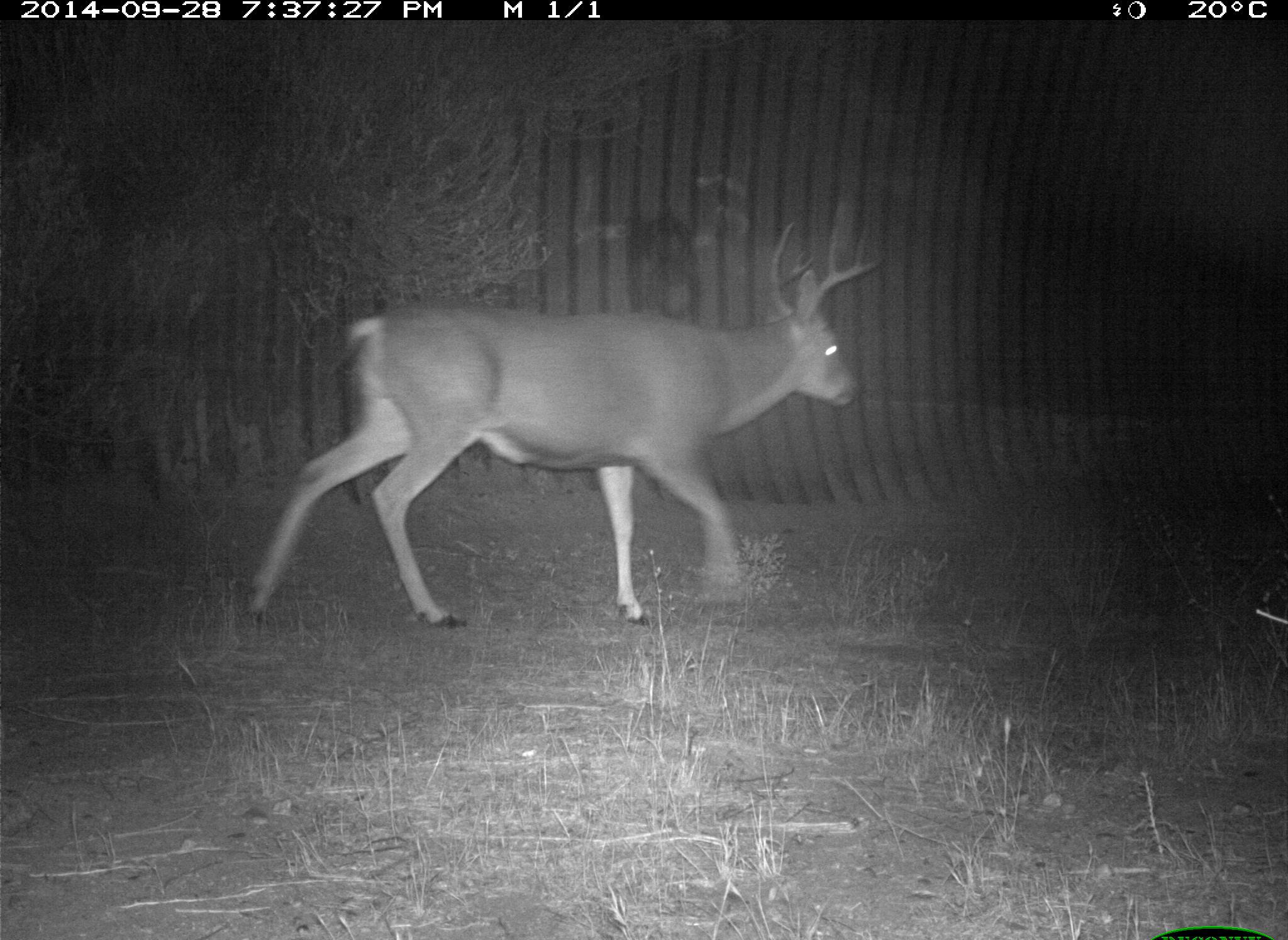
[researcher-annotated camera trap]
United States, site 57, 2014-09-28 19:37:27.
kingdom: Animalia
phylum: Chordata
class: Mammalia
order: Artiodactyla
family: Cervidae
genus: Odocoileus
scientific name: Odocoileus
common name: deer